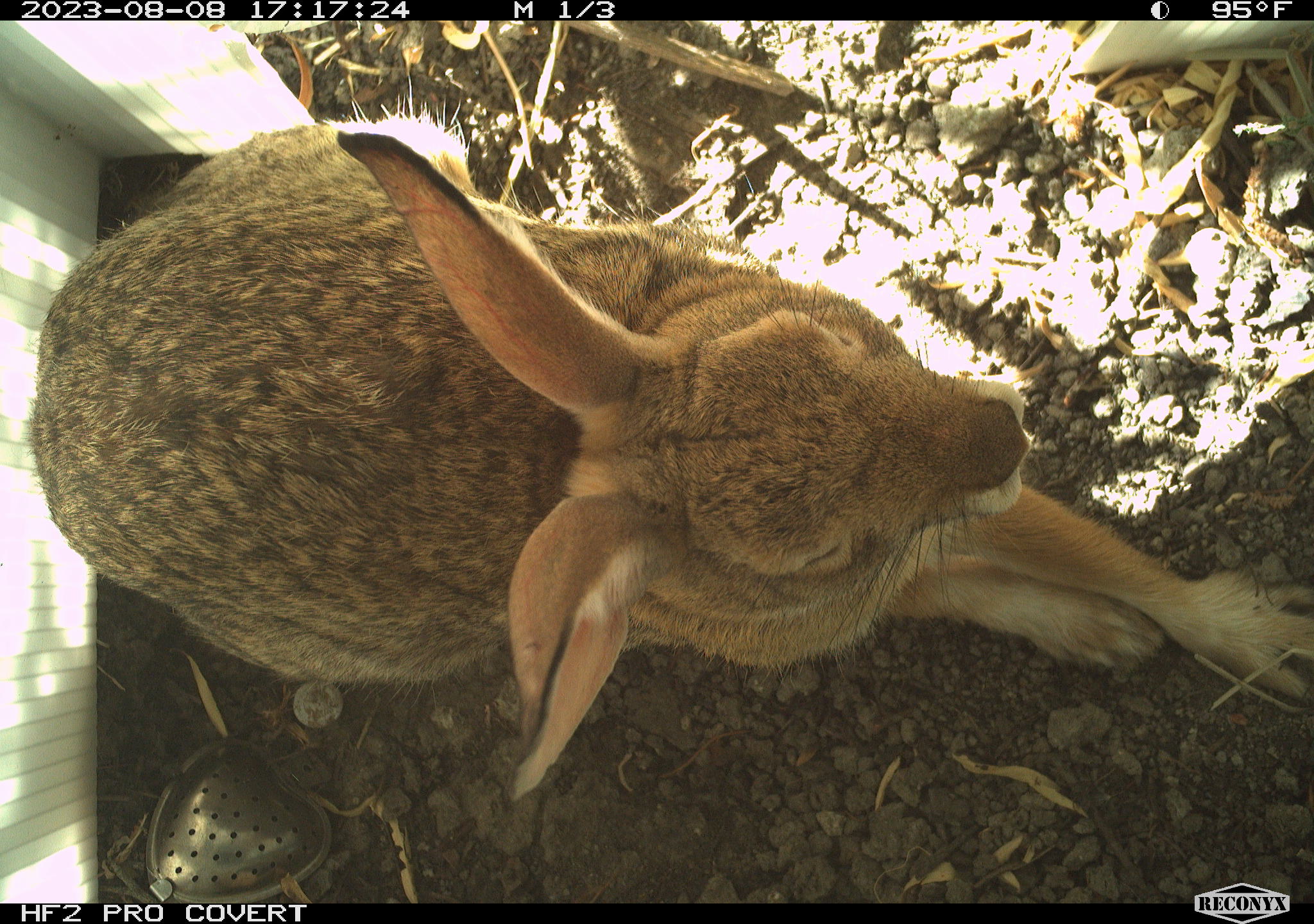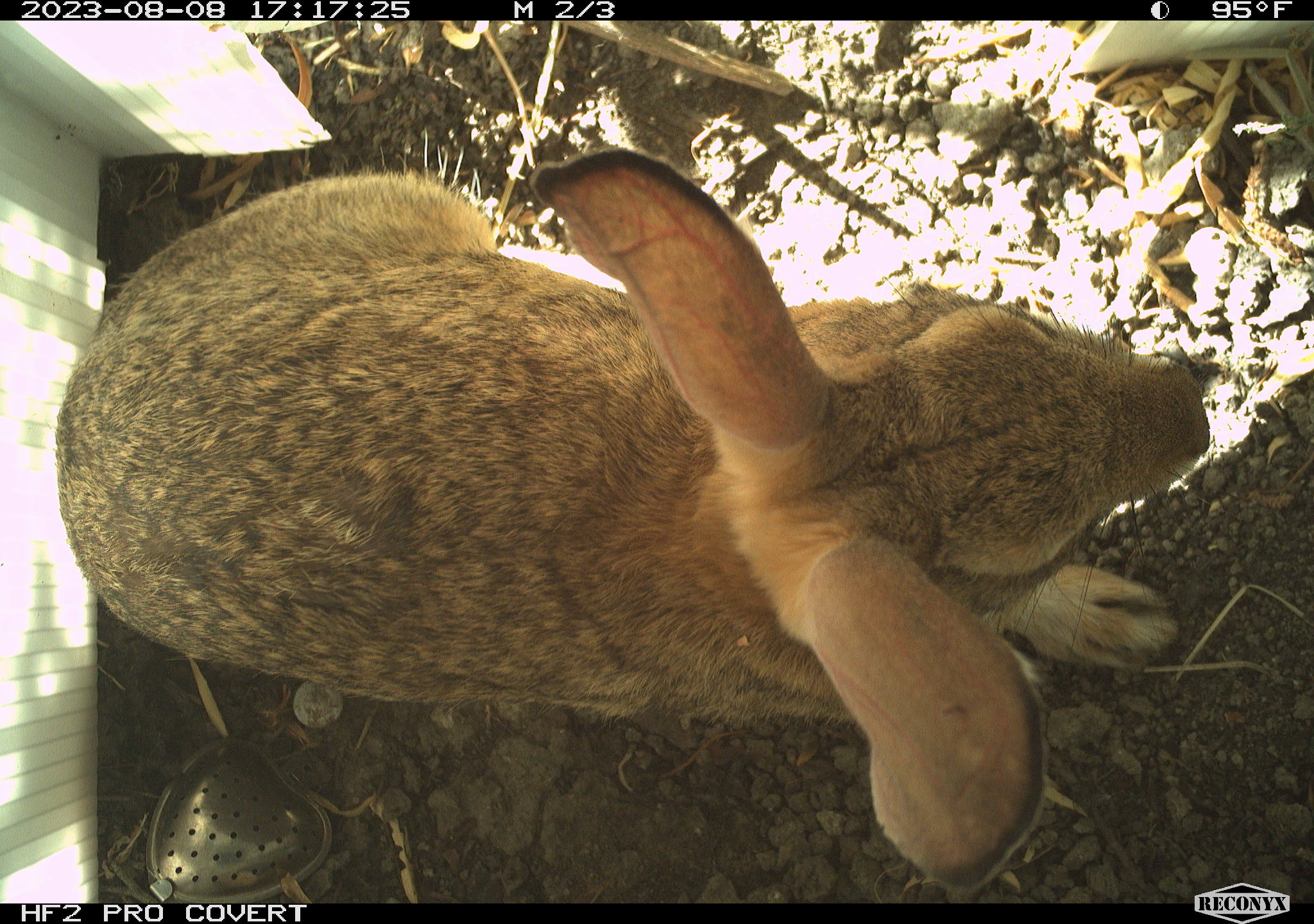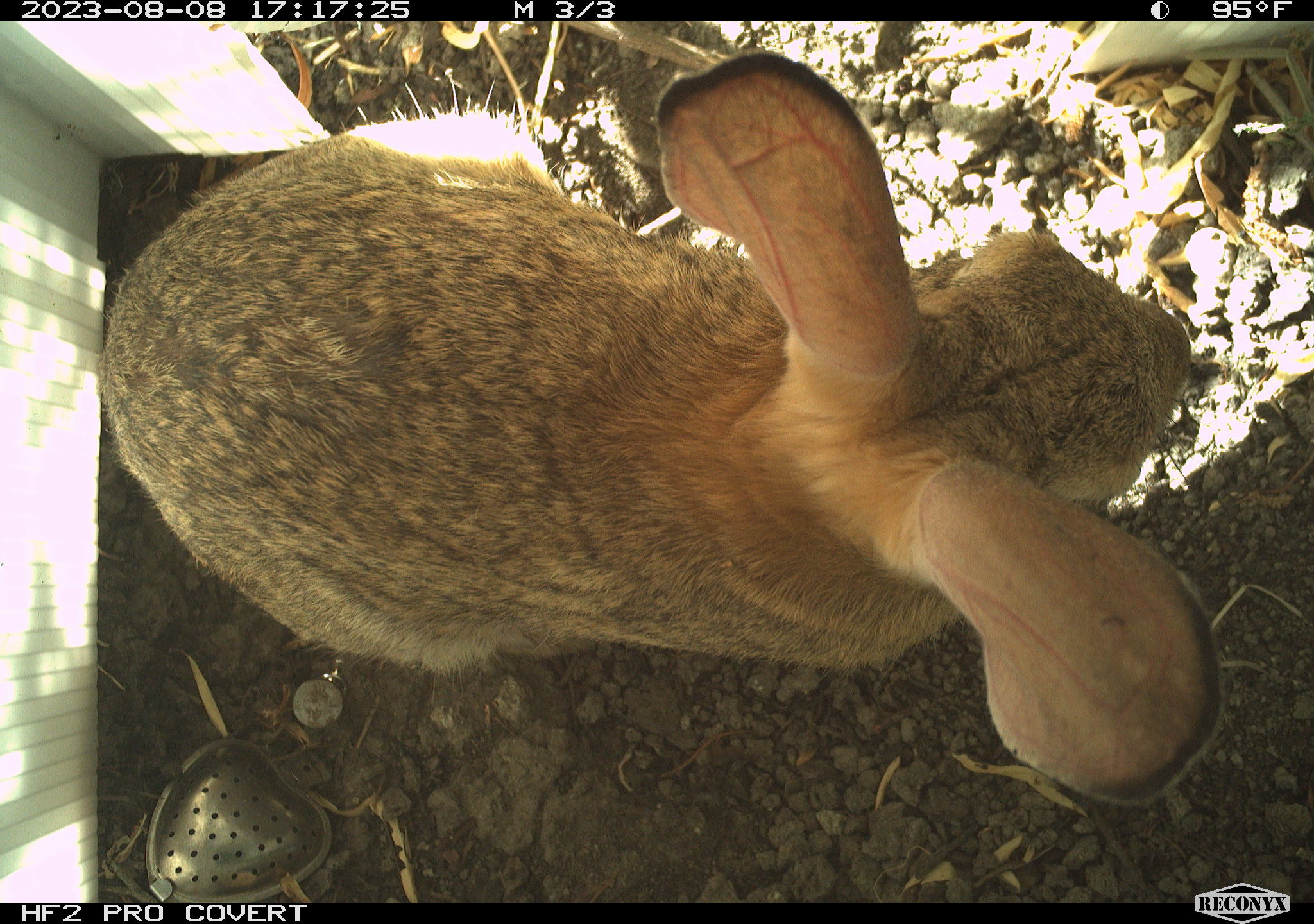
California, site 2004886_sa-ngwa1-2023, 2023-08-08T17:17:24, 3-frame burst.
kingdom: Animalia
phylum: Chordata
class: Mammalia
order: Lagomorpha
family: Leporidae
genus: Sylvilagus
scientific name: Sylvilagus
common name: cottontail rabbits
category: sylvilagus species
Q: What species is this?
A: Sylvilagus species (cottontail rabbits) (Sylvilagus).